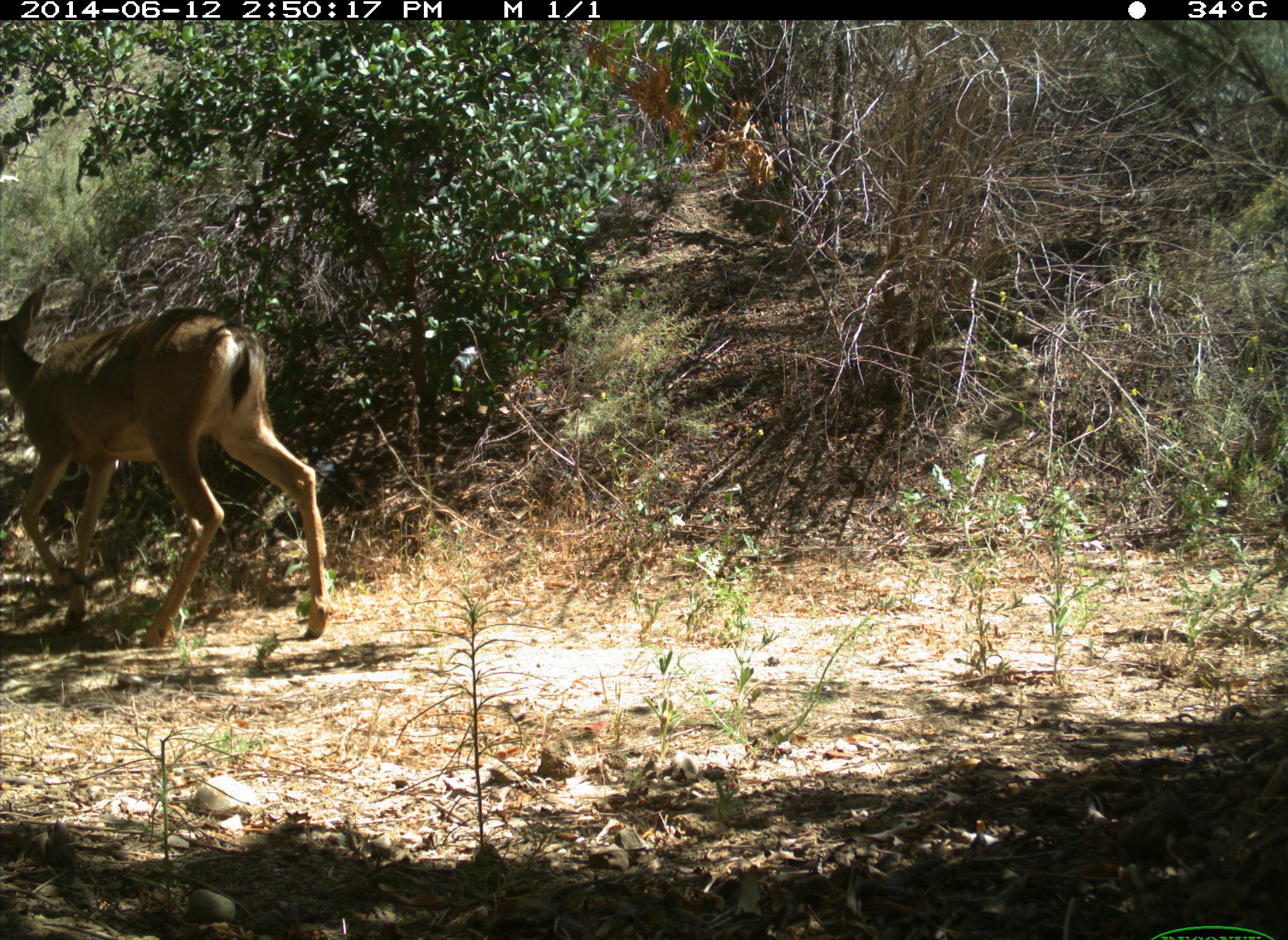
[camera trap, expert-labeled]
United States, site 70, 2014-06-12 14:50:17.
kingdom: Animalia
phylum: Chordata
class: Mammalia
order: Artiodactyla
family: Cervidae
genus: Odocoileus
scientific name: Odocoileus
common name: deer